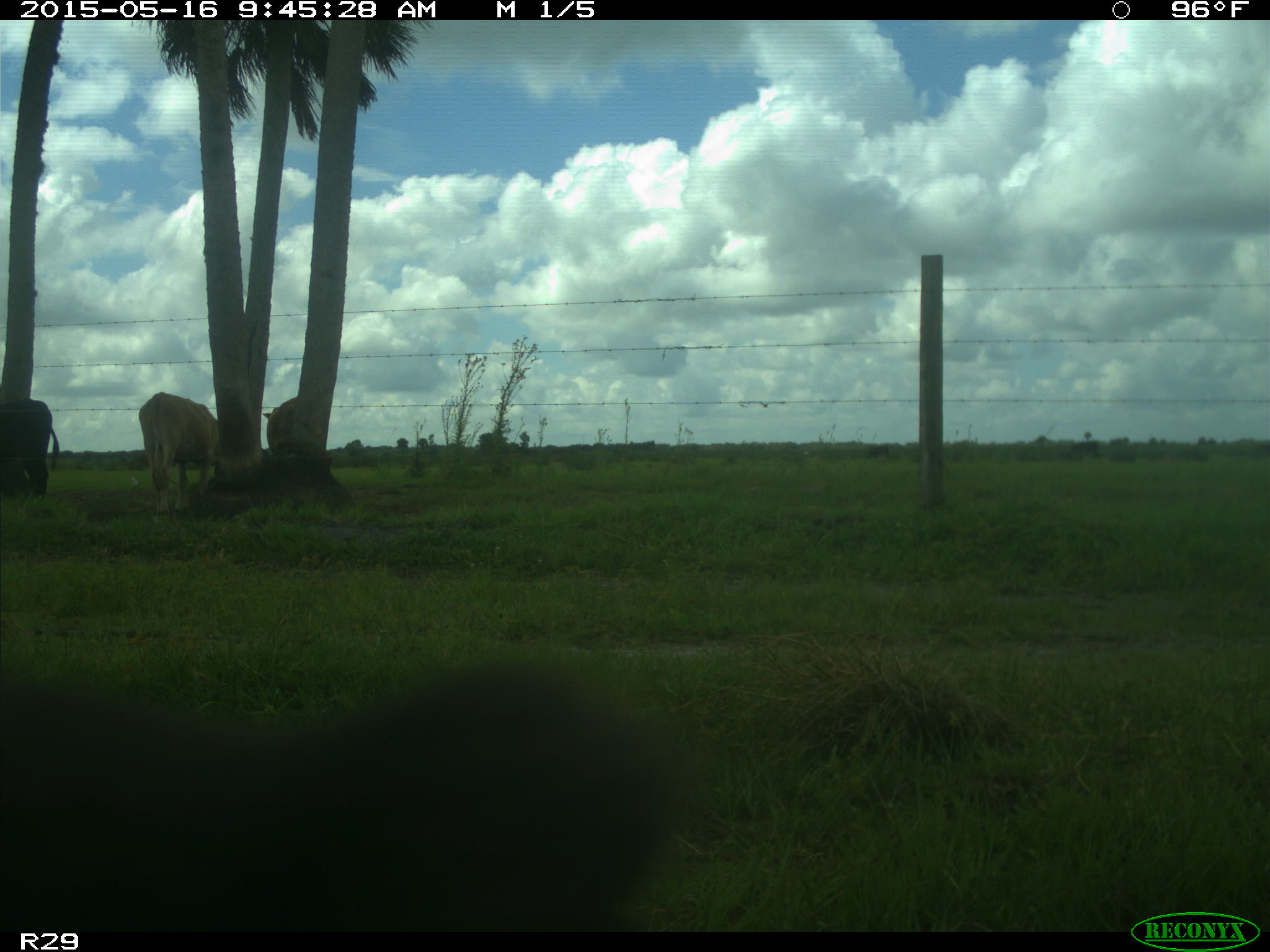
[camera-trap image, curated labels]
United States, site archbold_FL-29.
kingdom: Animalia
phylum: Chordata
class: Mammalia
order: Artiodactyla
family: Bovidae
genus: Bos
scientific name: Bos taurus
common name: domestic cow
Bos taurus (domestic cow).